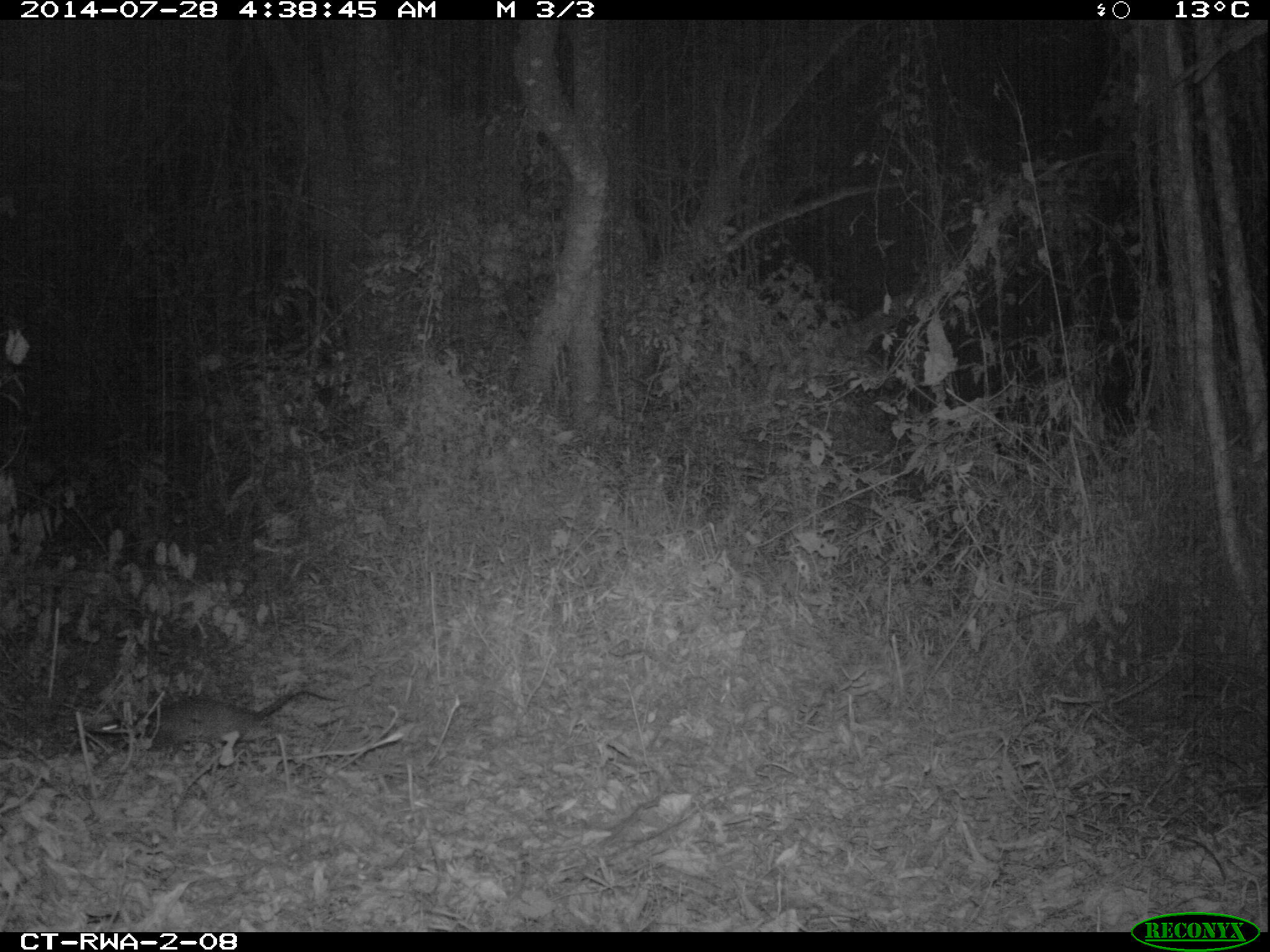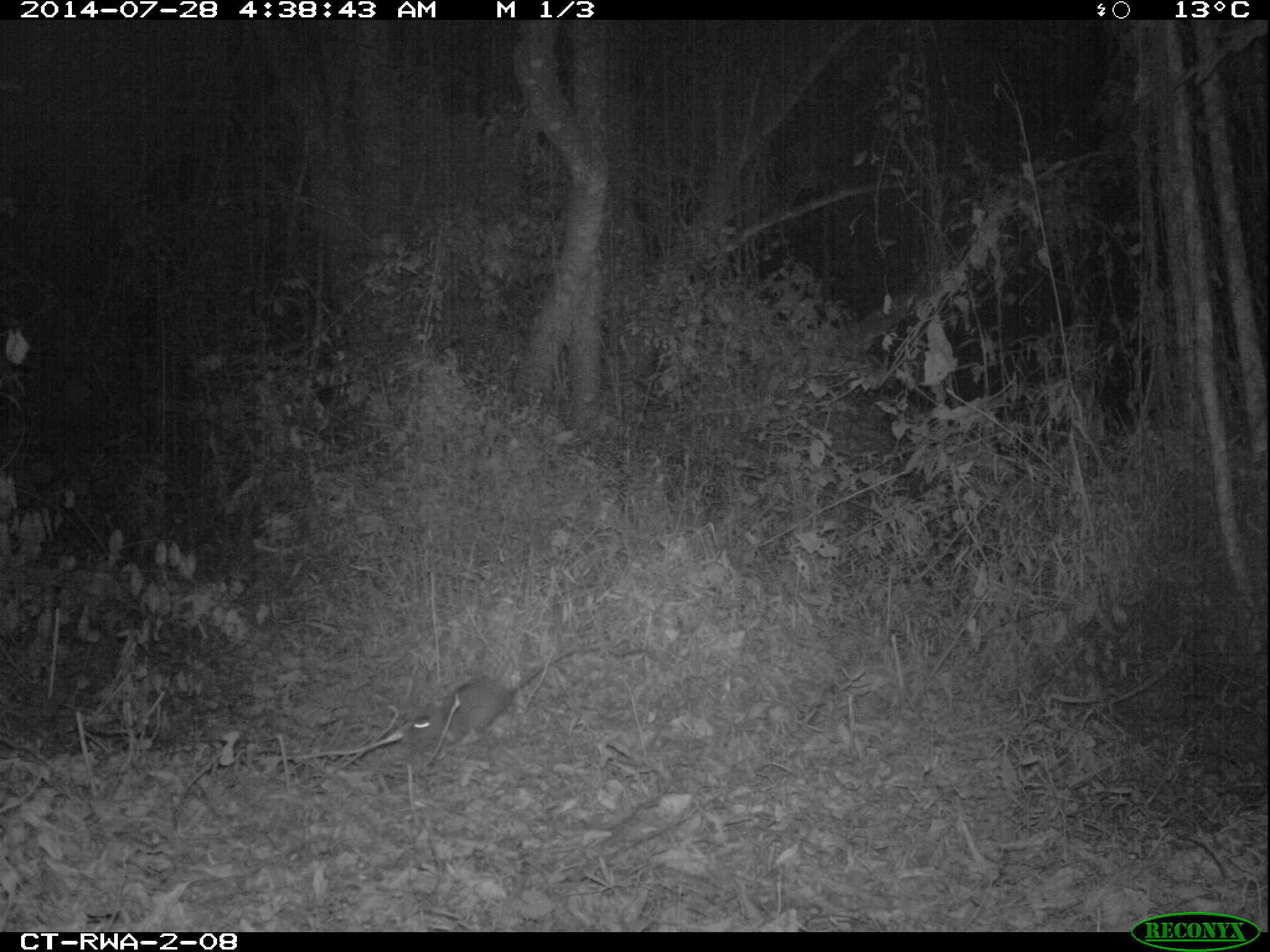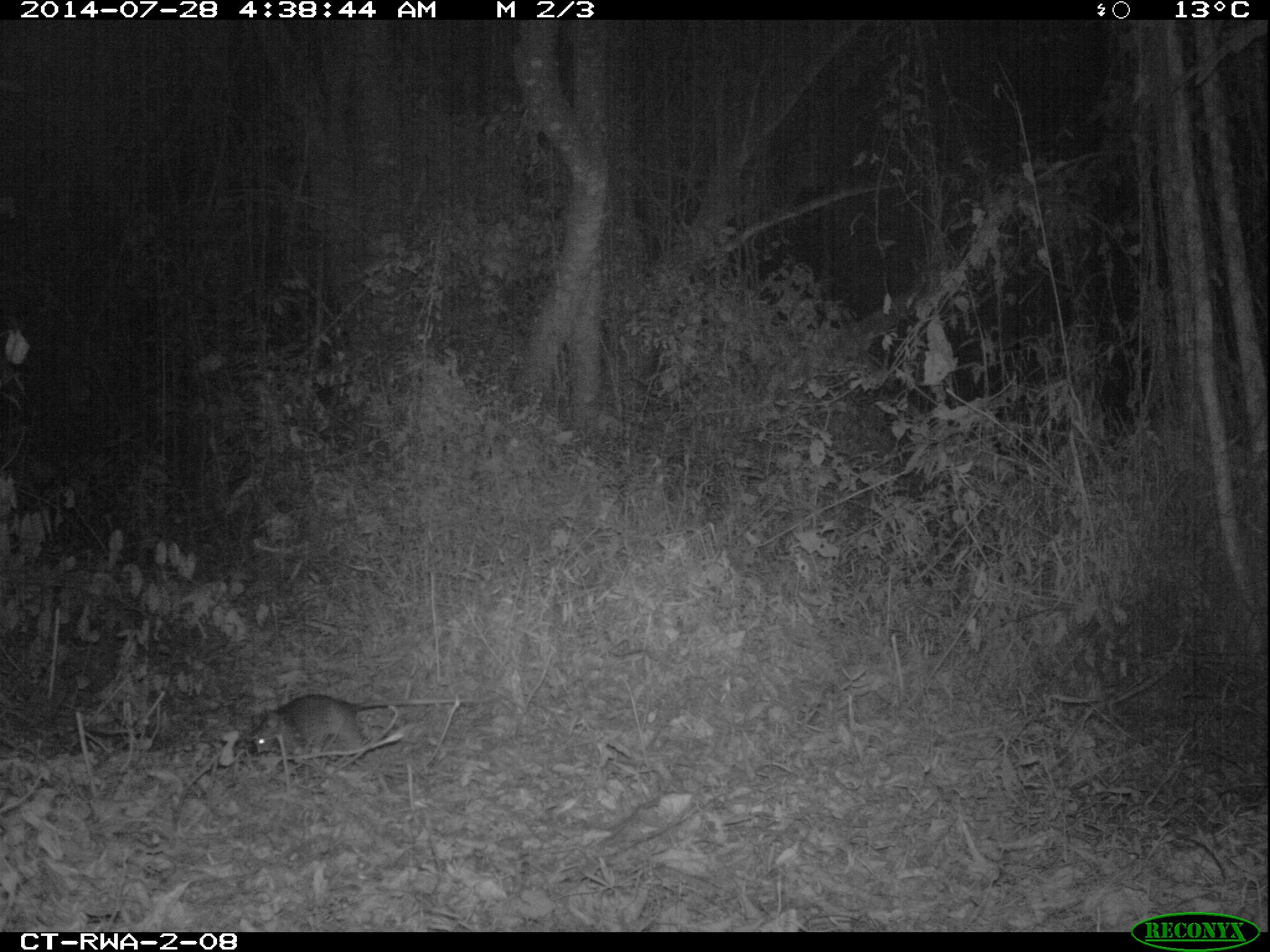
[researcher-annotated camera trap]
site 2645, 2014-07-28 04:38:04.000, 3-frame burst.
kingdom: Animalia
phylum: Chordata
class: Mammalia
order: Rodentia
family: Nesomyidae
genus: Cricetomys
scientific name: Cricetomys gambianus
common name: african giant pouched rat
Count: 1.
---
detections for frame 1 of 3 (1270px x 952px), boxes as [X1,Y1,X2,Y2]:
cricetomys gambianus: [88,689,340,749]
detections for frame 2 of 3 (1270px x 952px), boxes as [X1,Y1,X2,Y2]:
cricetomys gambianus: [402,644,600,742]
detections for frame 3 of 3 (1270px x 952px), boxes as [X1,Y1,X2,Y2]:
cricetomys gambianus: [250,689,487,761]